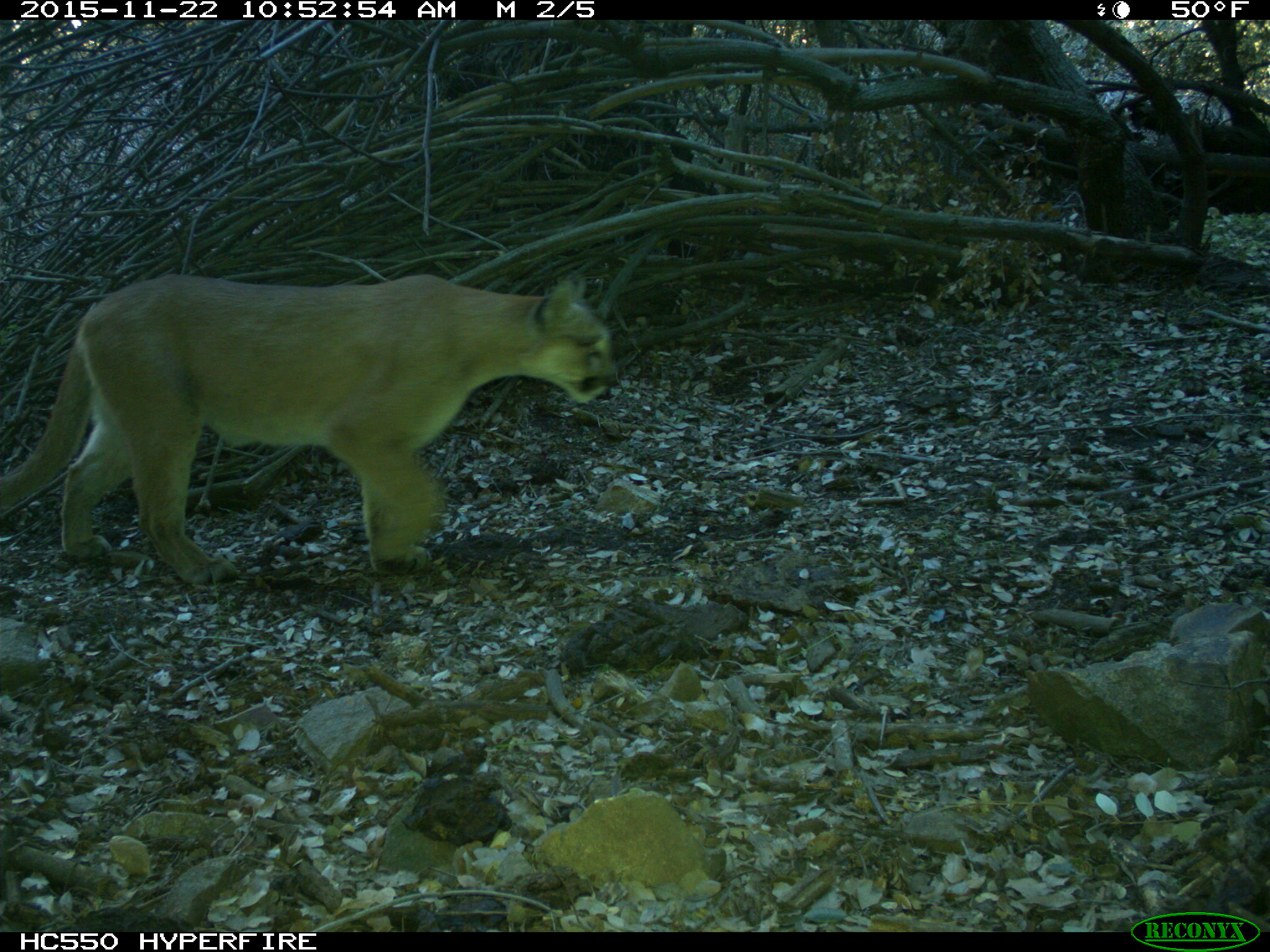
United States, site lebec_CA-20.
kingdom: Animalia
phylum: Chordata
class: Mammalia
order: Carnivora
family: Felidae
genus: Puma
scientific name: Puma concolor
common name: mountain lion